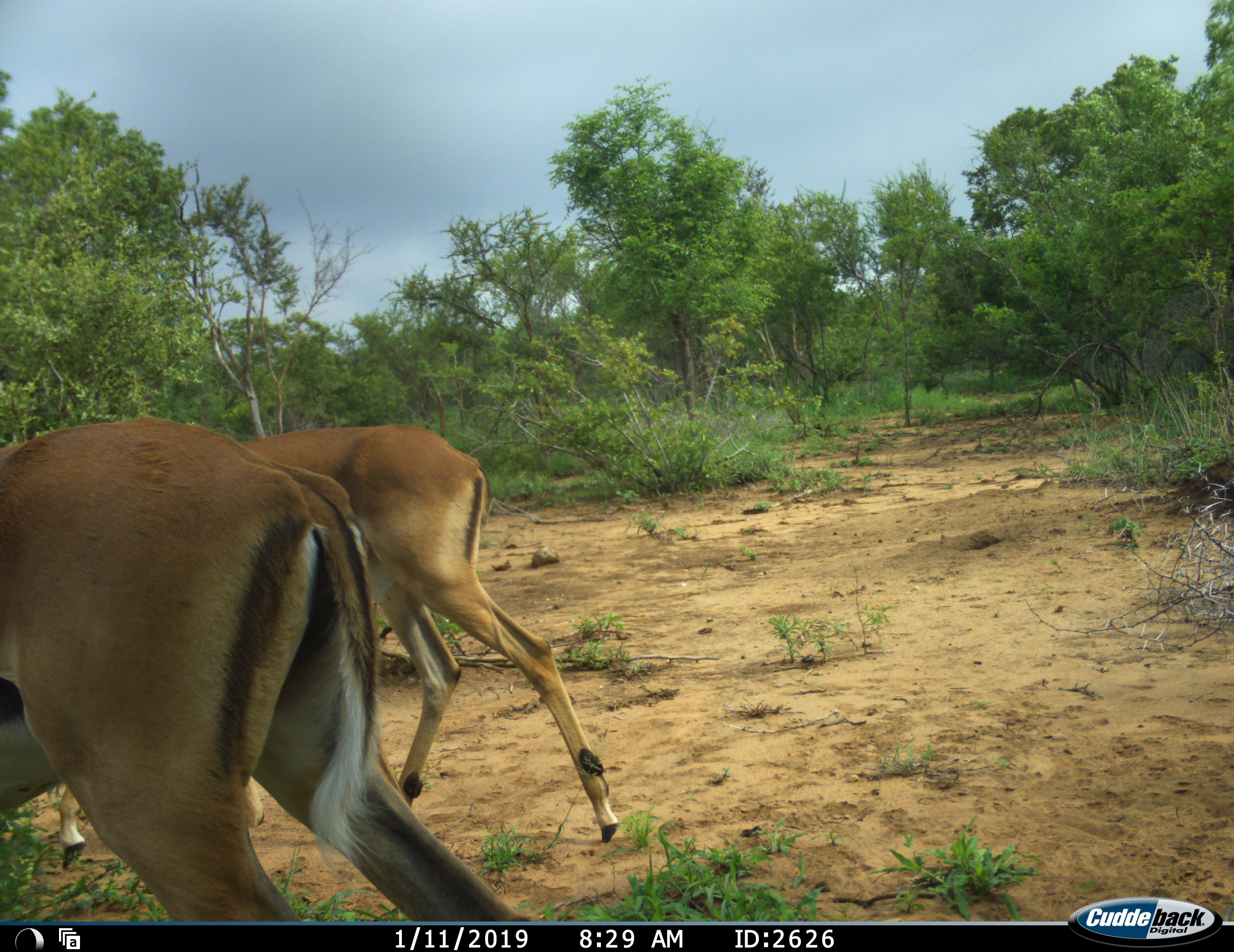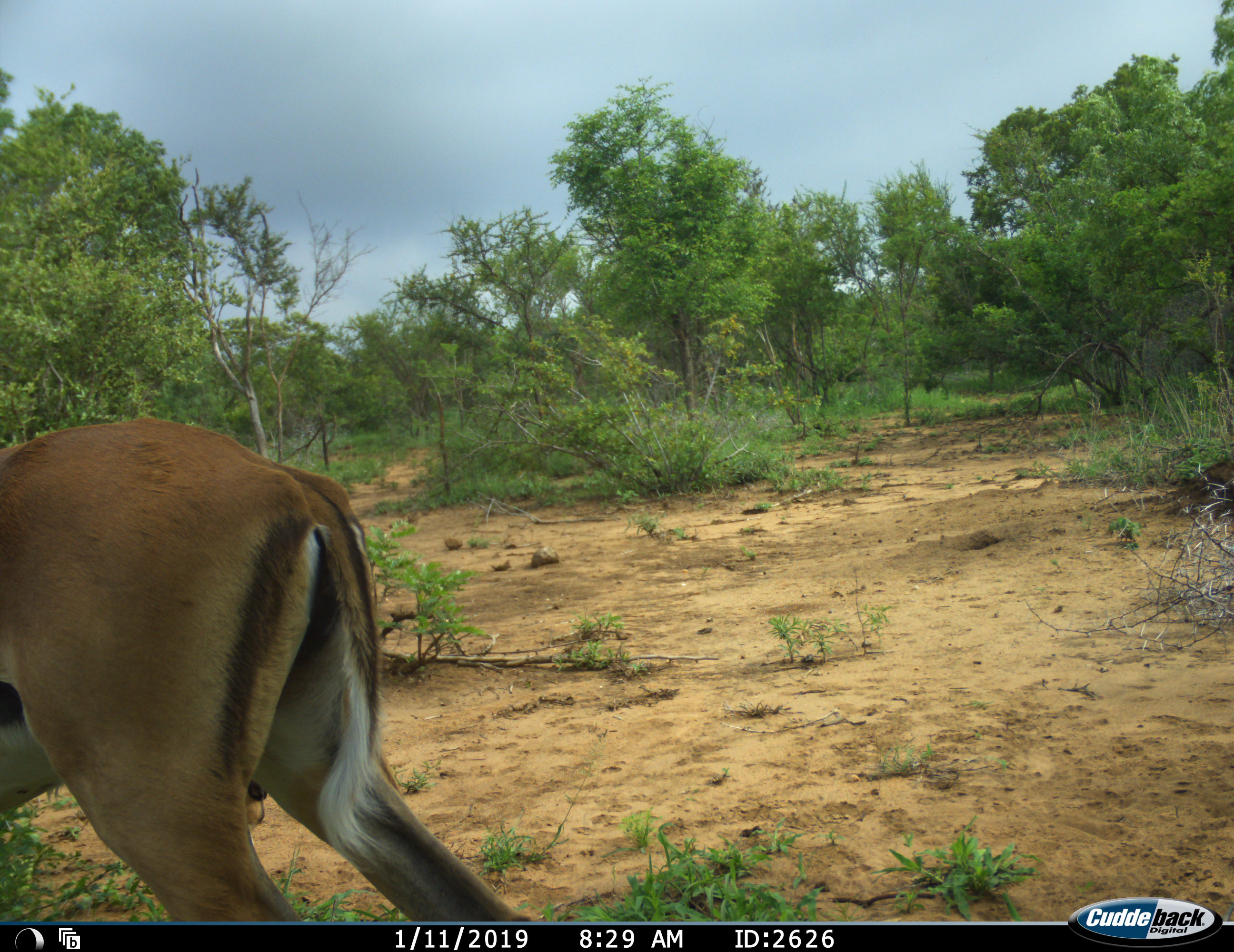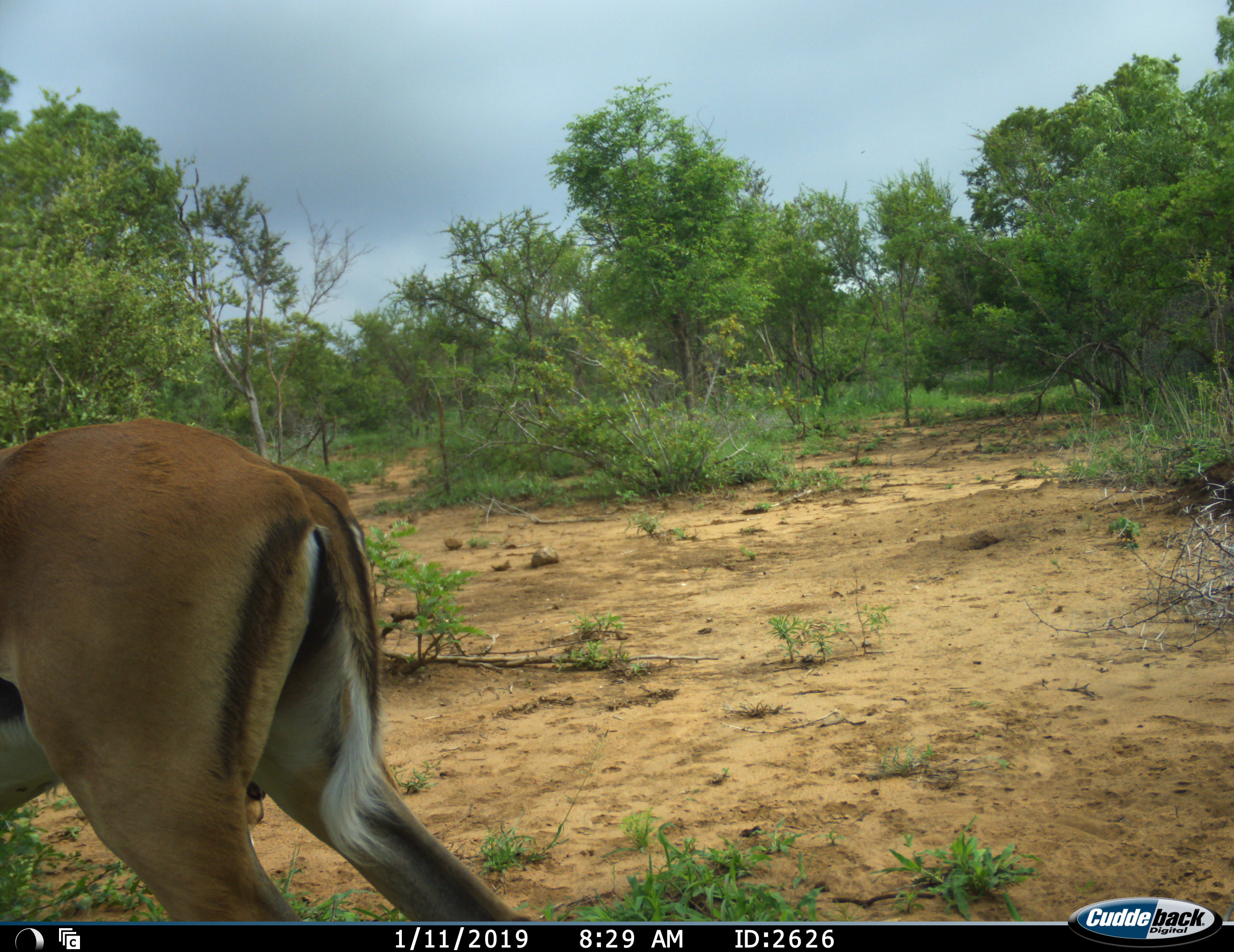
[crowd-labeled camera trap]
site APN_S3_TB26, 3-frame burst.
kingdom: Animalia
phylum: Chordata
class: Mammalia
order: Artiodactyla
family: Bovidae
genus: Aepyceros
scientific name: Aepyceros melampus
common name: impala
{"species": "impala (Aepyceros melampus)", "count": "2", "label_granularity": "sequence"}